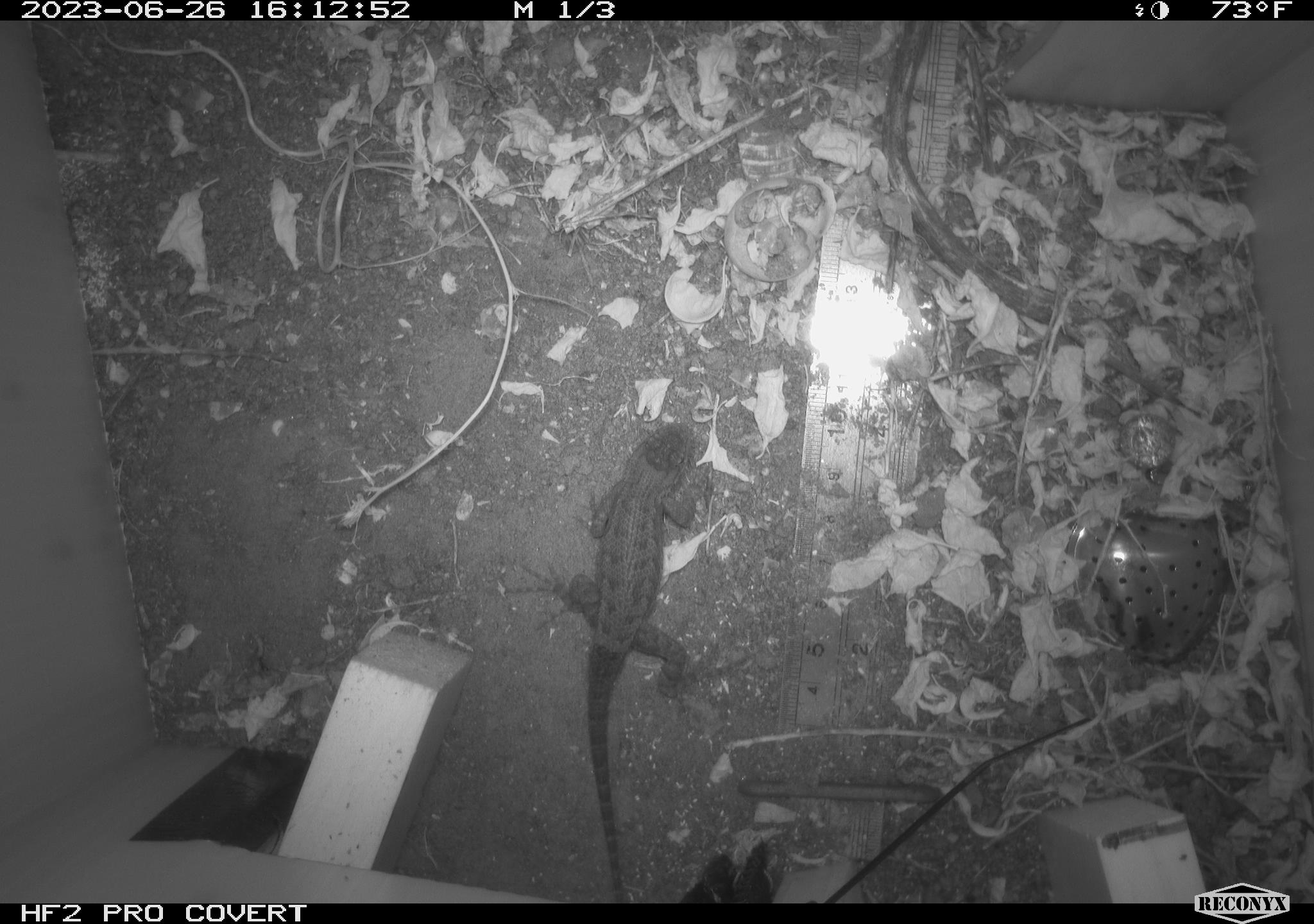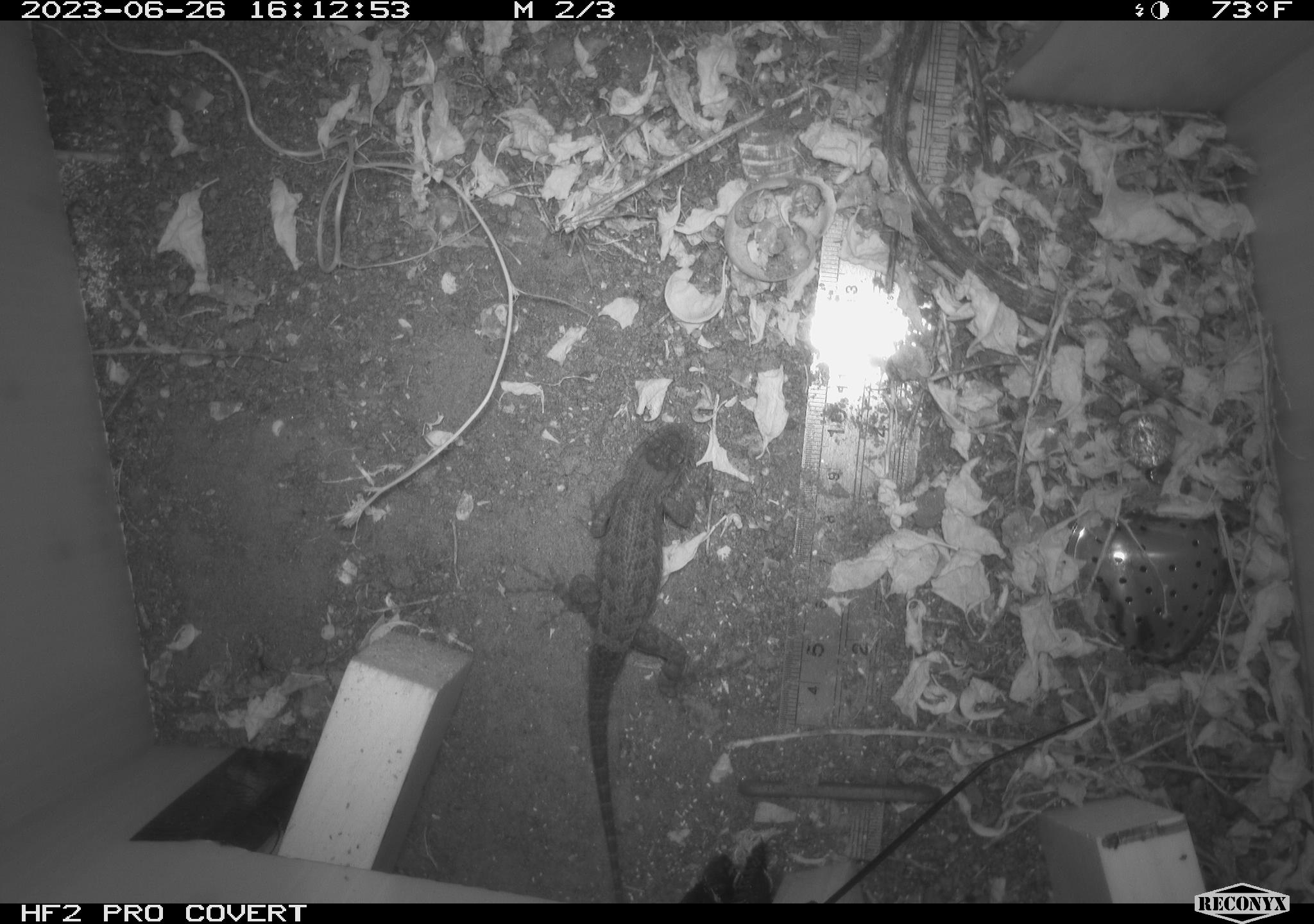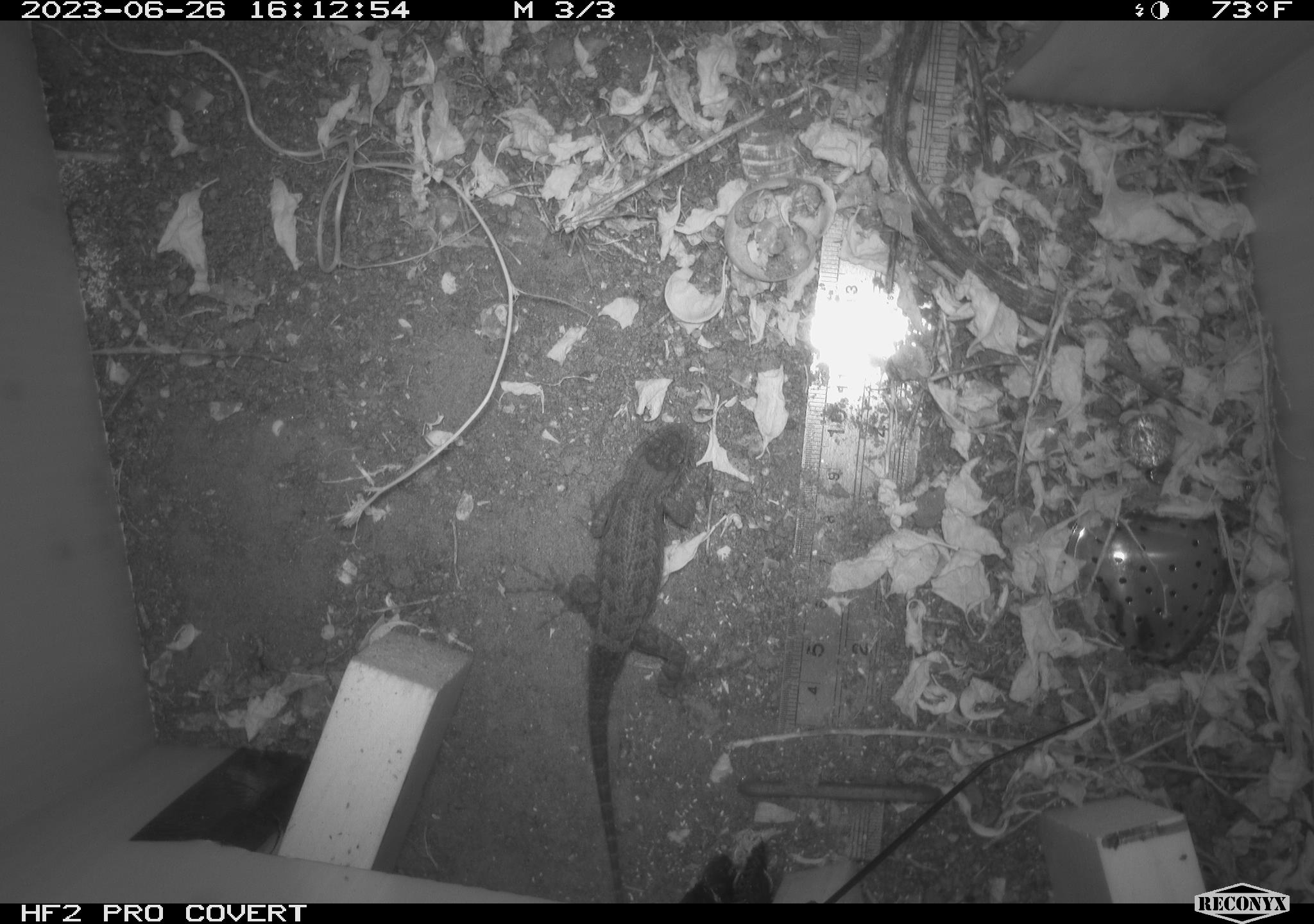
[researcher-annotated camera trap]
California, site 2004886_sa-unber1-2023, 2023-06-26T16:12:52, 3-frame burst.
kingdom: Animalia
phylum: Chordata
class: Reptilia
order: Squamata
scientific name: Squamata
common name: lizards and snakes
Lizards and snakes (Squamata).